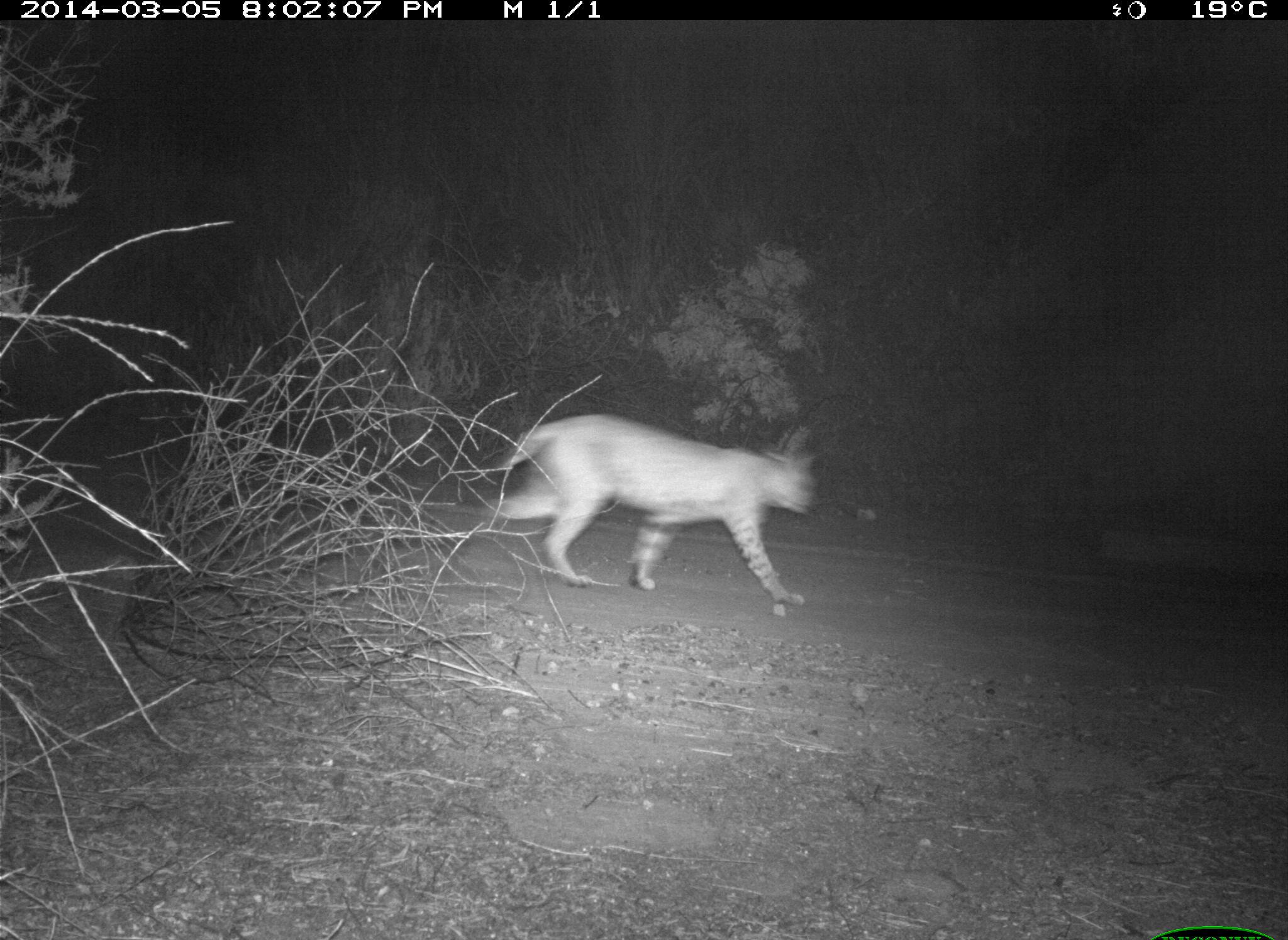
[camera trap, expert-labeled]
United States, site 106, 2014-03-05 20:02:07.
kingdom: Animalia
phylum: Chordata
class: Mammalia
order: Carnivora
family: Felidae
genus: Lynx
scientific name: Lynx rufus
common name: bobcat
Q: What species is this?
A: Bobcat (Lynx rufus).